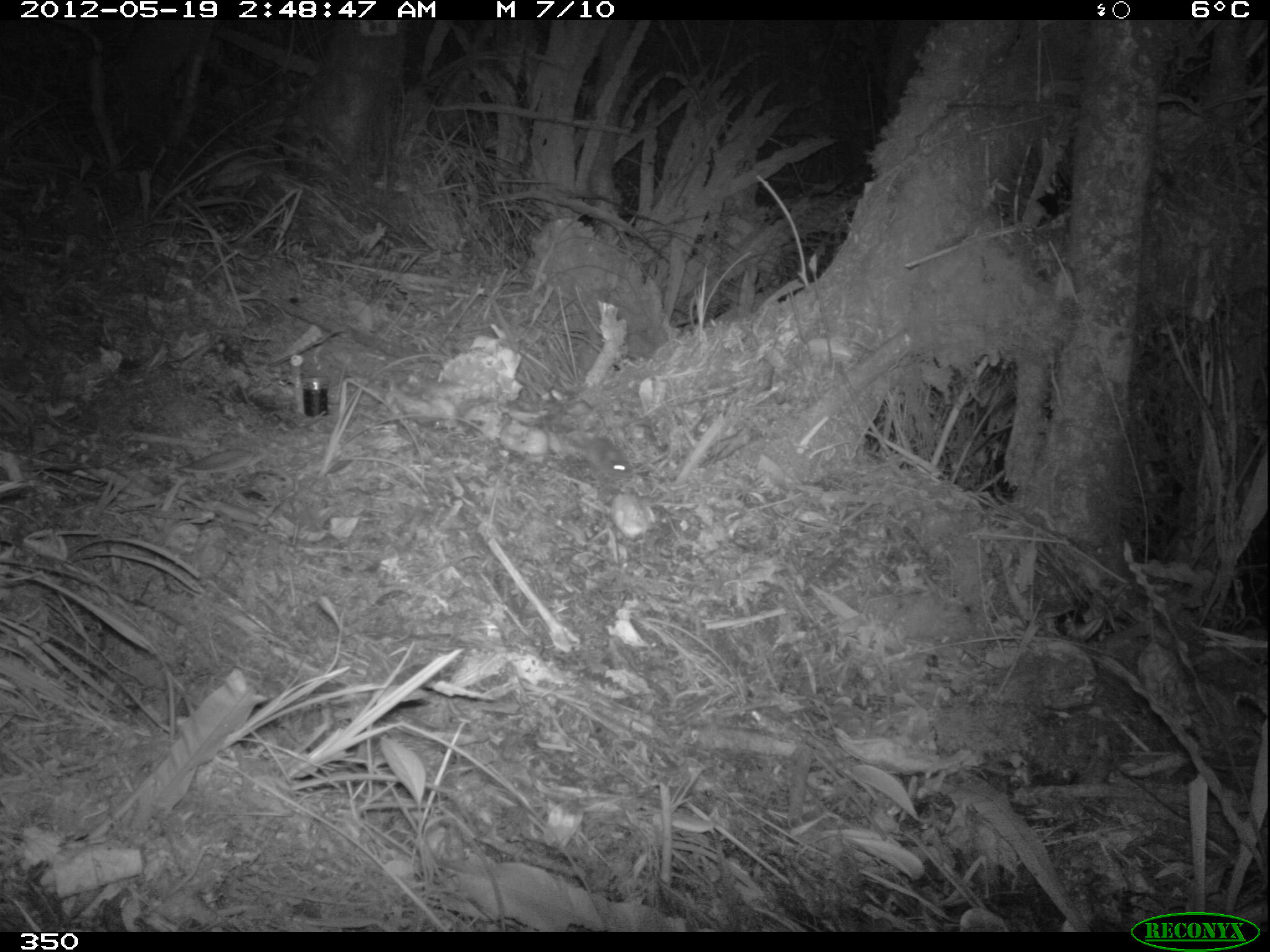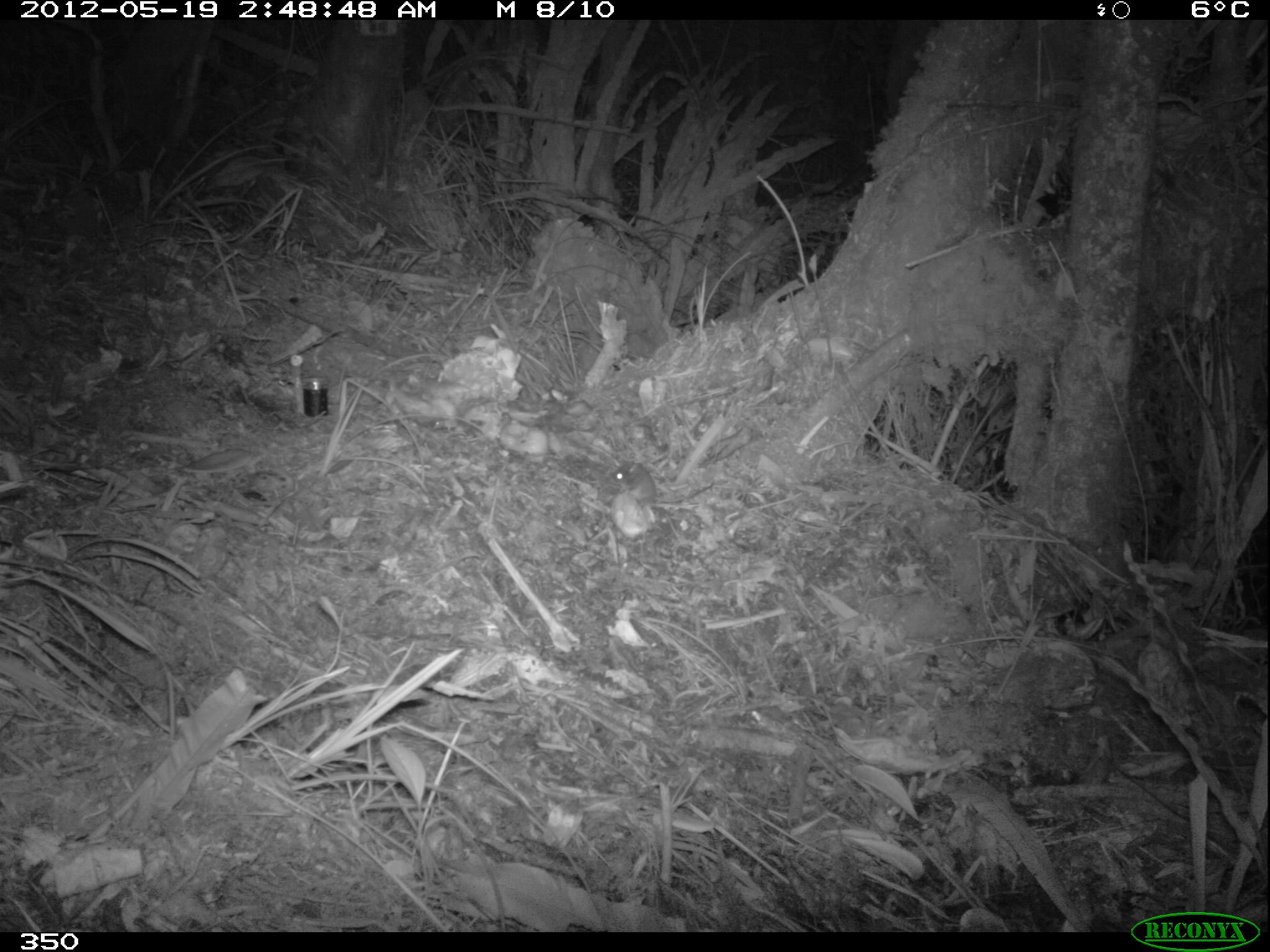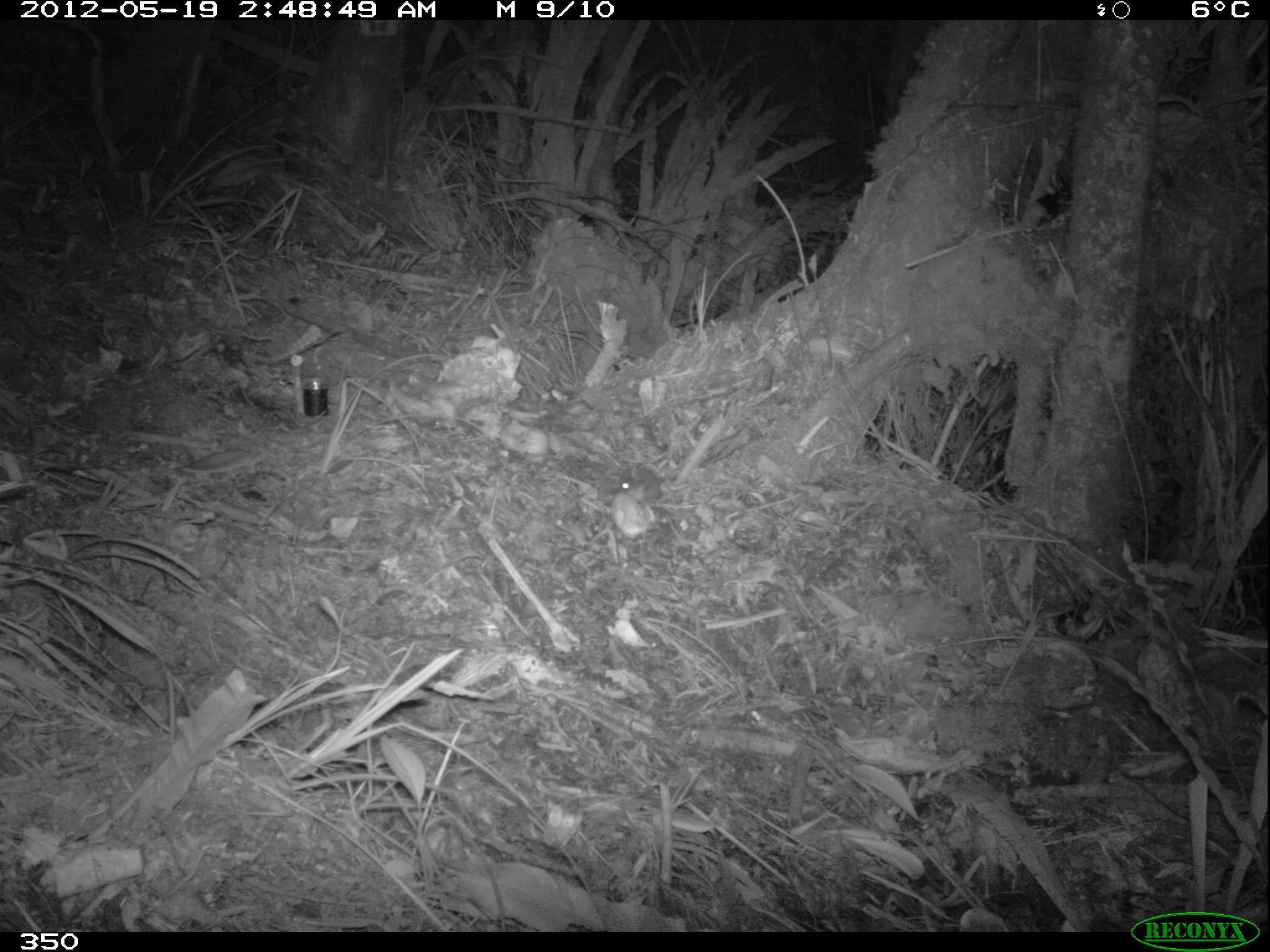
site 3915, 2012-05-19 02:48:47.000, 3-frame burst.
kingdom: Animalia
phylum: Chordata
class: Mammalia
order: Rodentia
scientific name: Rodentia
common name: rodents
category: unknown rodent